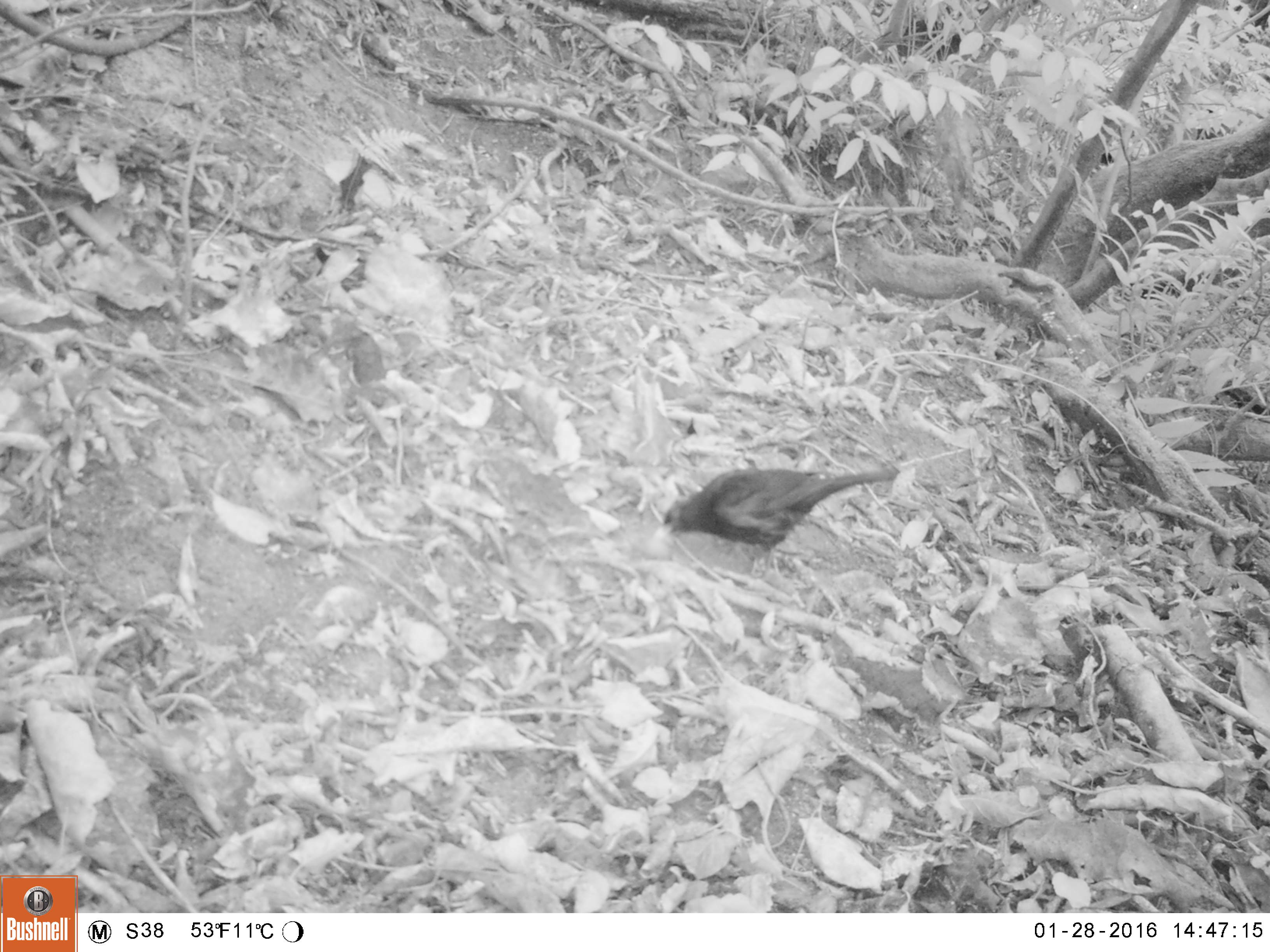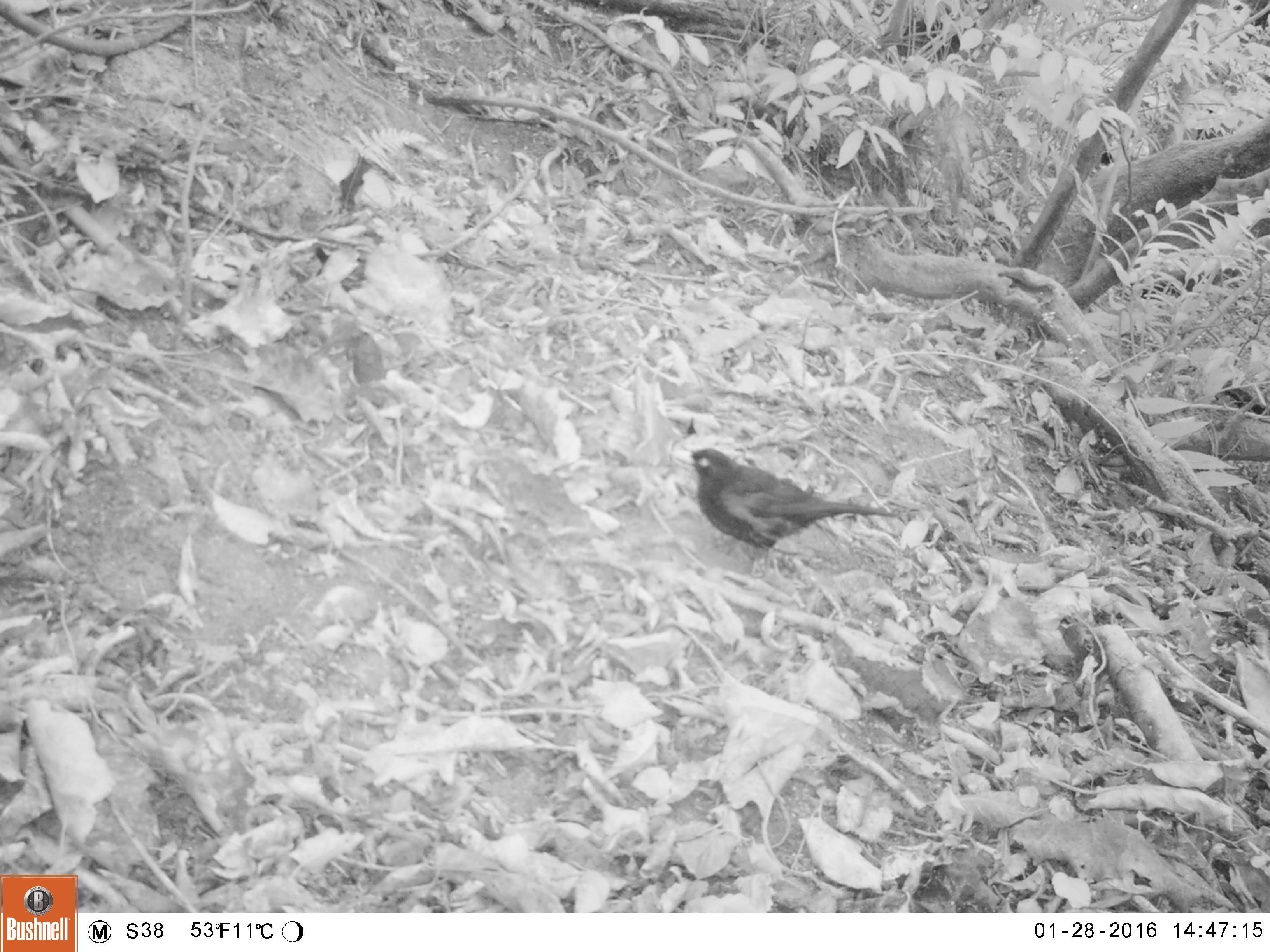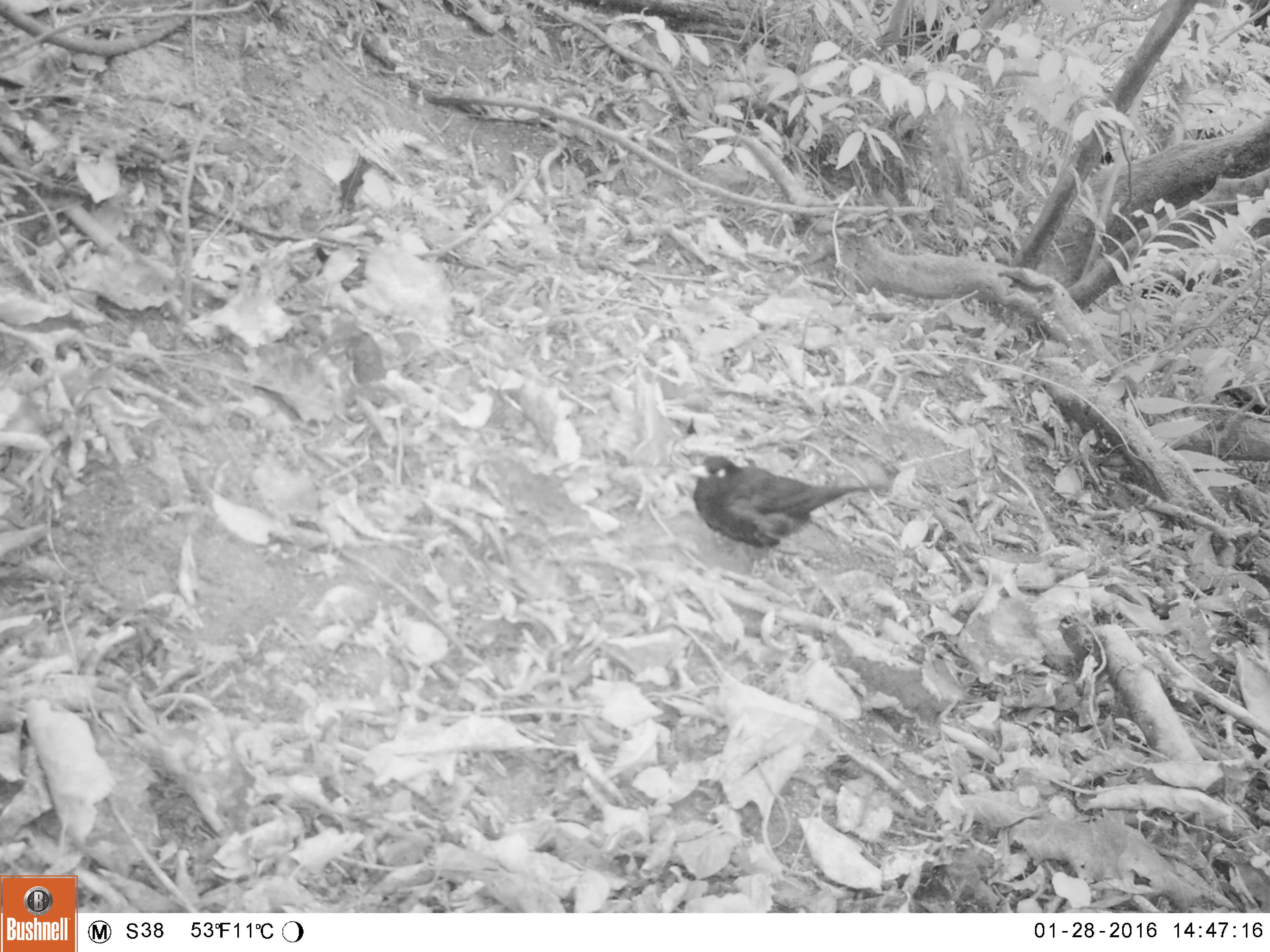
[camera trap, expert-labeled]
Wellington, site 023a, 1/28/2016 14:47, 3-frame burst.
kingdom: Animalia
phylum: Chordata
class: Aves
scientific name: Aves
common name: bird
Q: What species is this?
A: Bird (Aves).